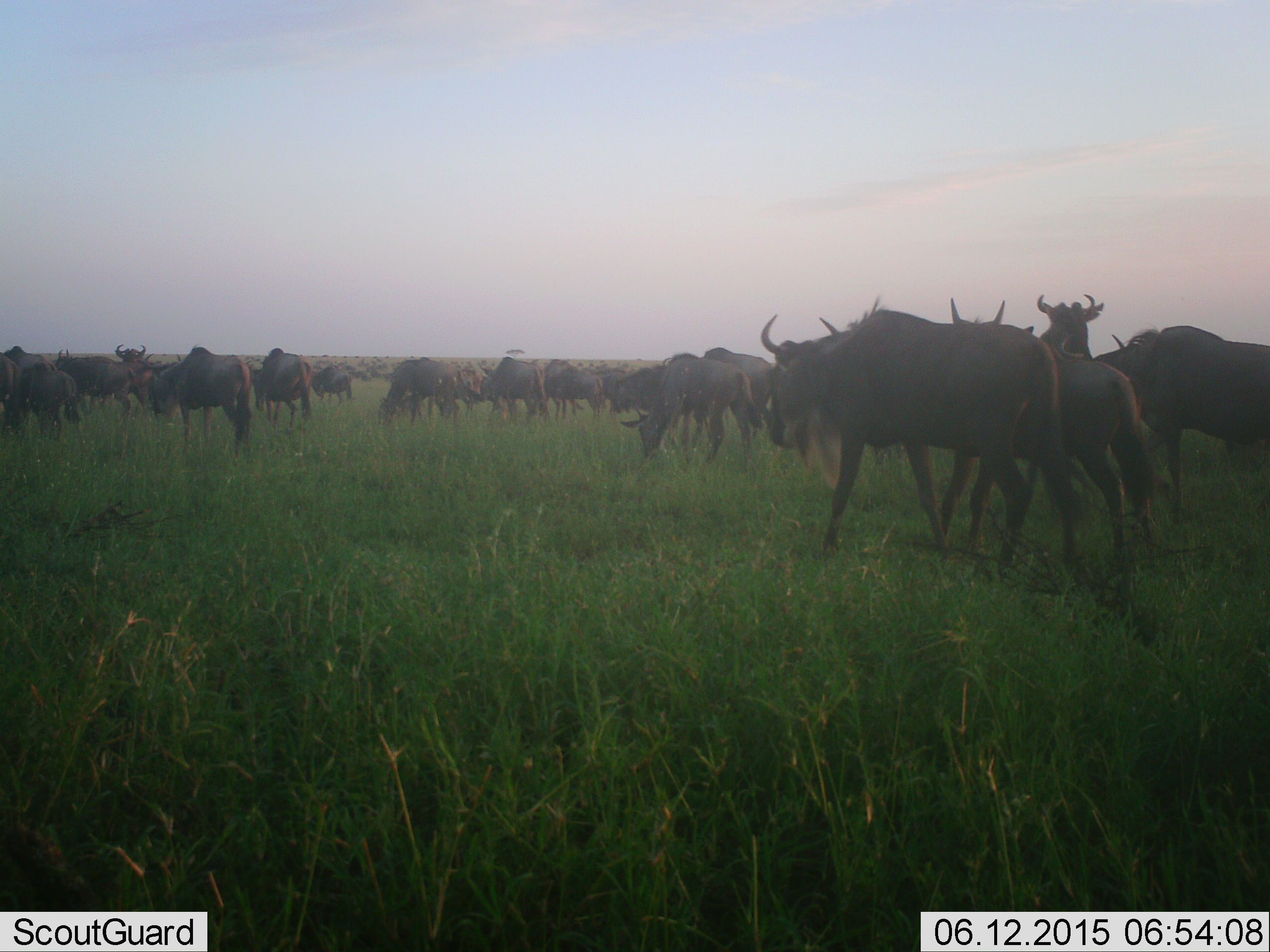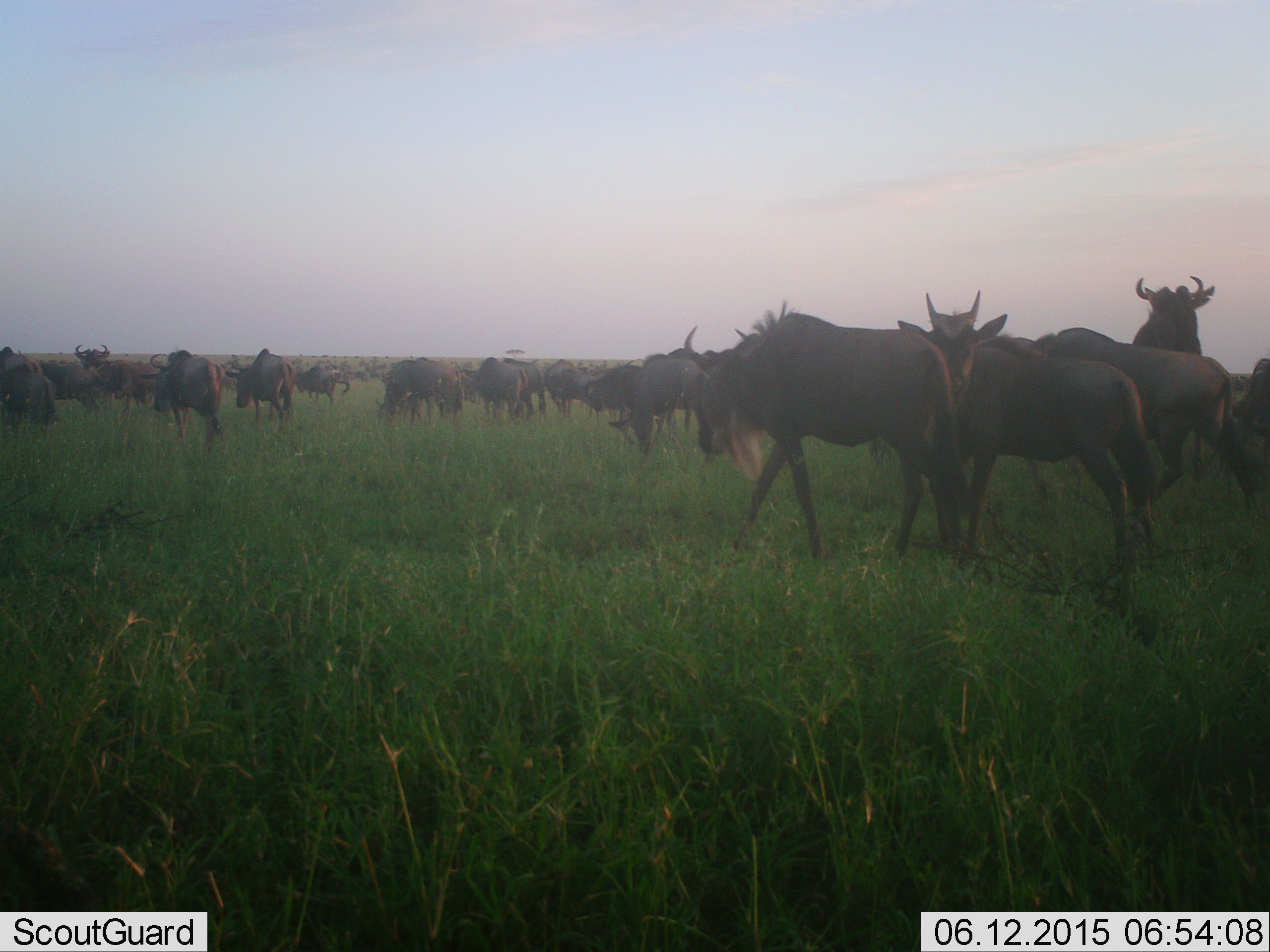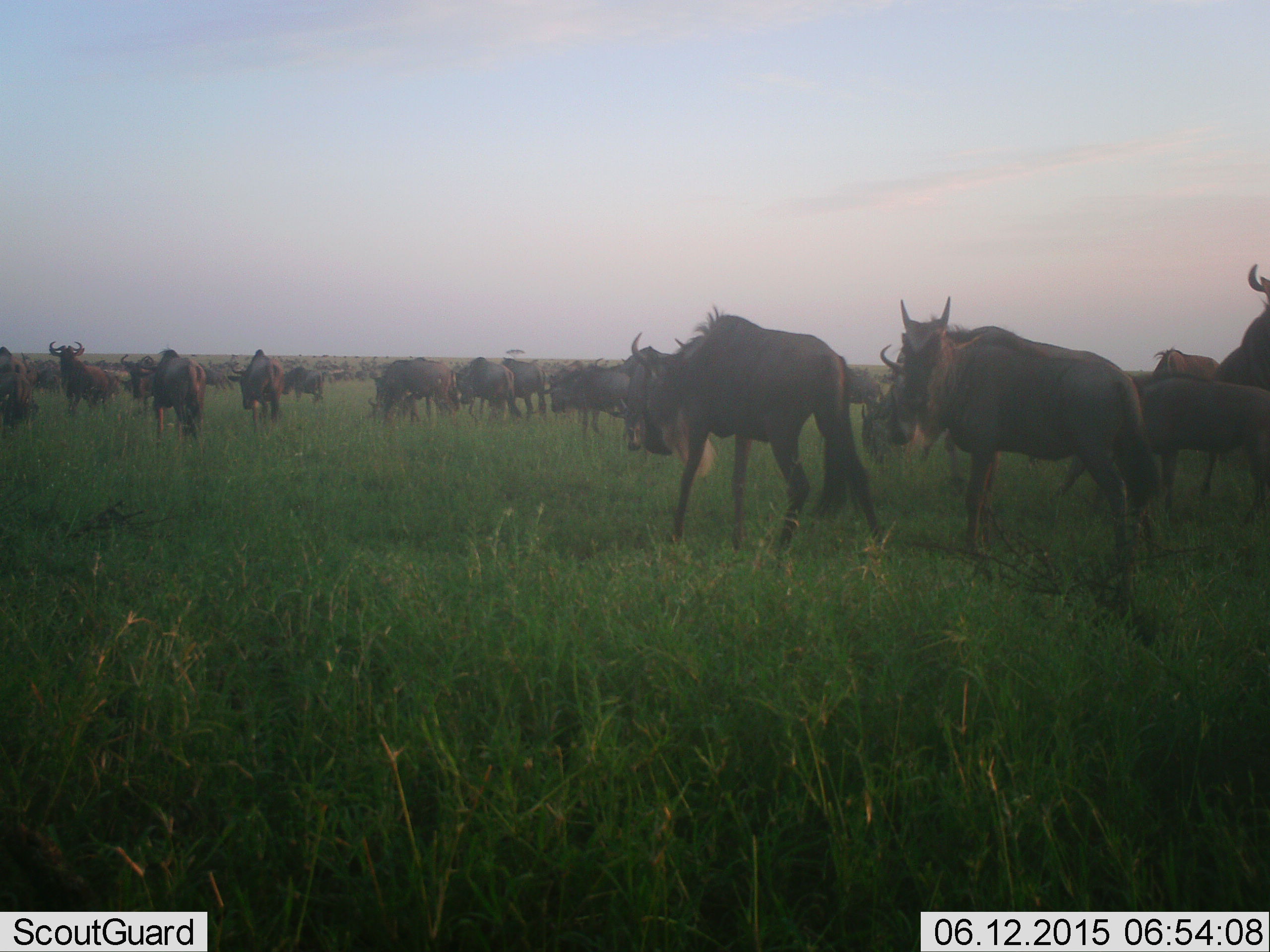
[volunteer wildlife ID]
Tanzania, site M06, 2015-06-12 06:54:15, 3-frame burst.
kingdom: Animalia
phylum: Chordata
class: Mammalia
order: Artiodactyla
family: Bovidae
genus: Connochaetes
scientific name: Connochaetes taurinus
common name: blue wildebeest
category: wildebeest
Wildebeest (blue wildebeest) (Connochaetes taurinus), count 51+. Behavior (volunteer vote fractions): standing 40%, resting 0%, moving 90%, interacting 20%. Young present (vote fraction): 10%. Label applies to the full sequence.